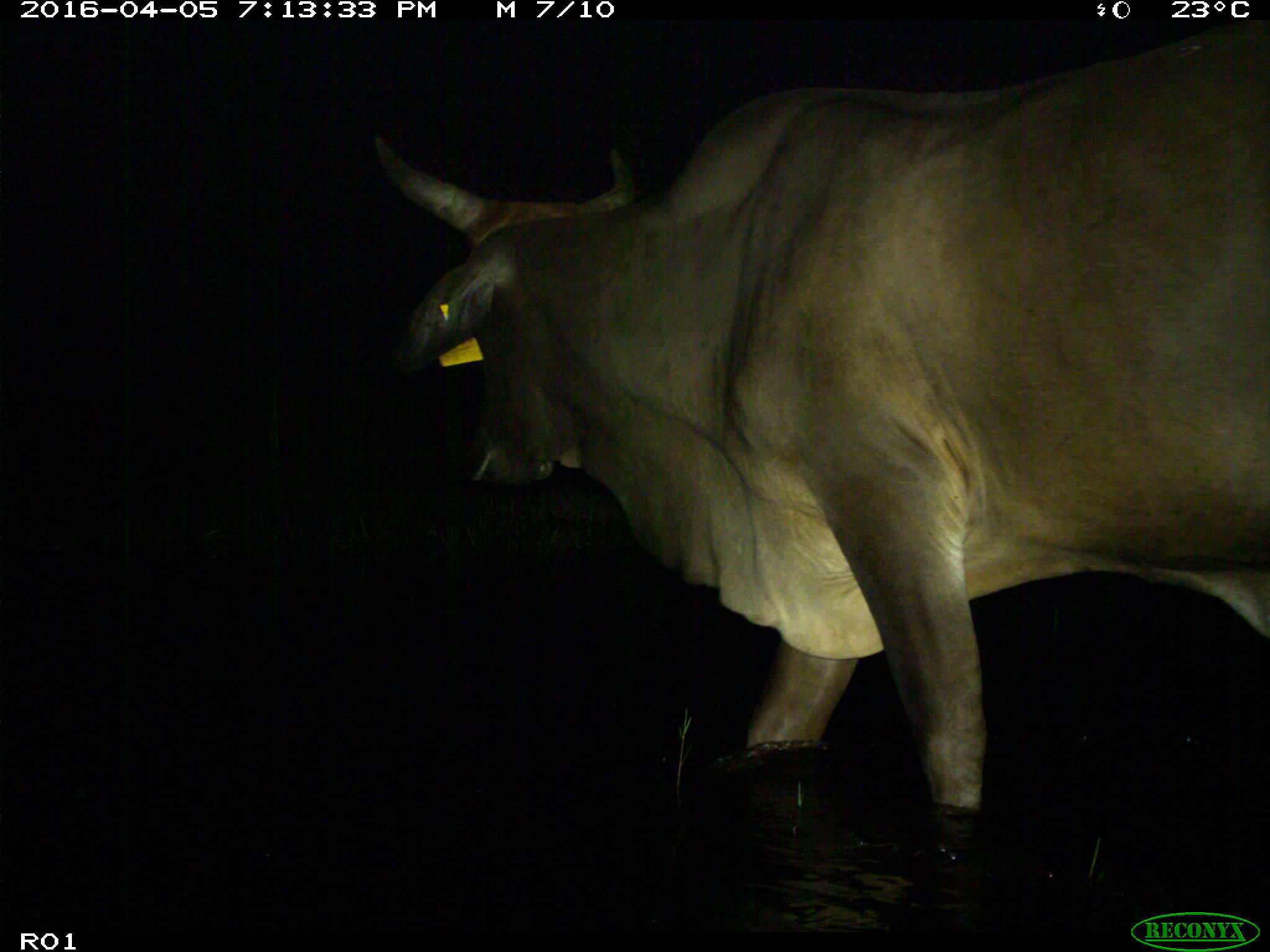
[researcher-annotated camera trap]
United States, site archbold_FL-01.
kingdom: Animalia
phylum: Chordata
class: Mammalia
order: Artiodactyla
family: Bovidae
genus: Bos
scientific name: Bos taurus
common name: domestic cow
Bos taurus (domestic cow).